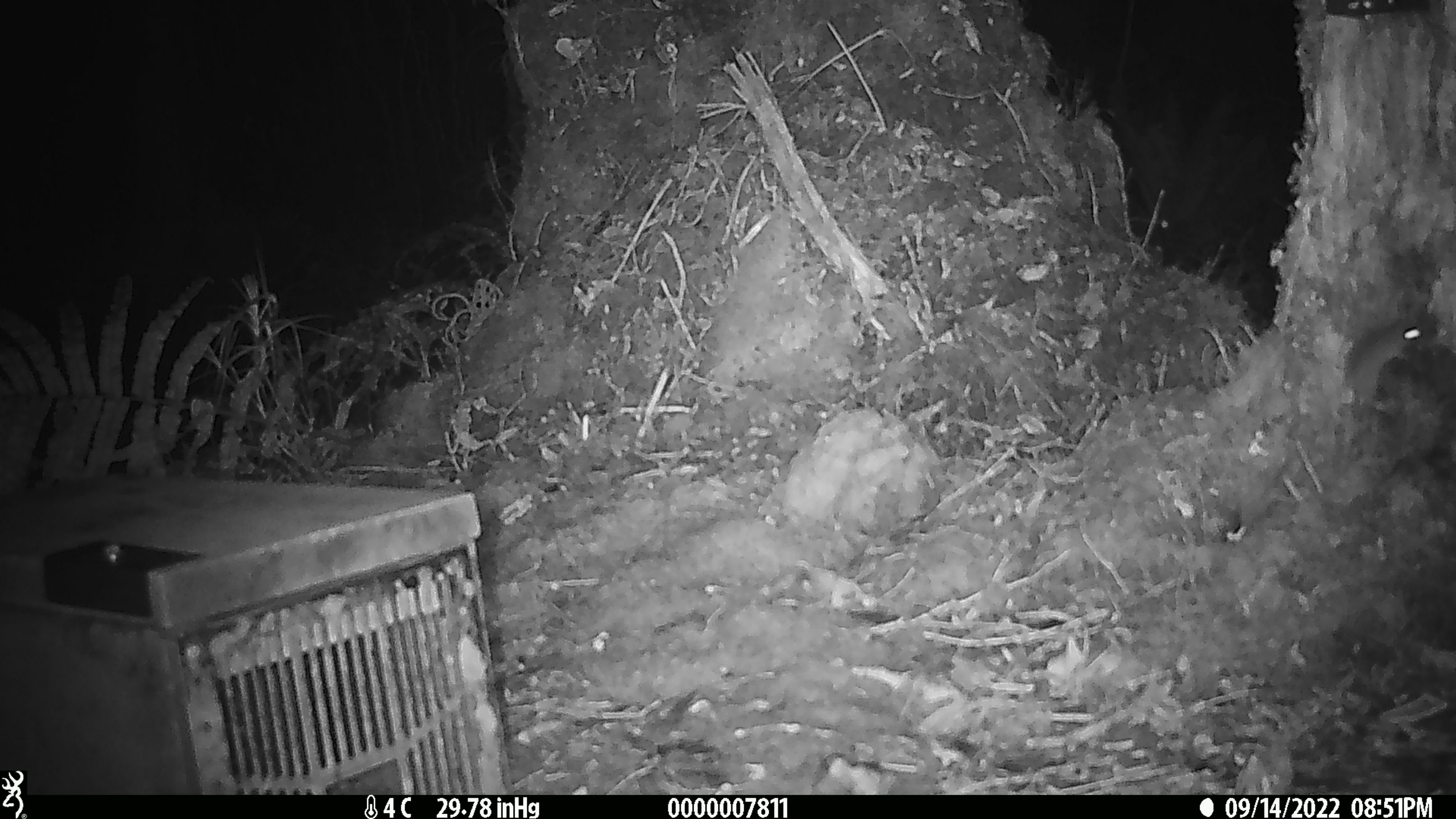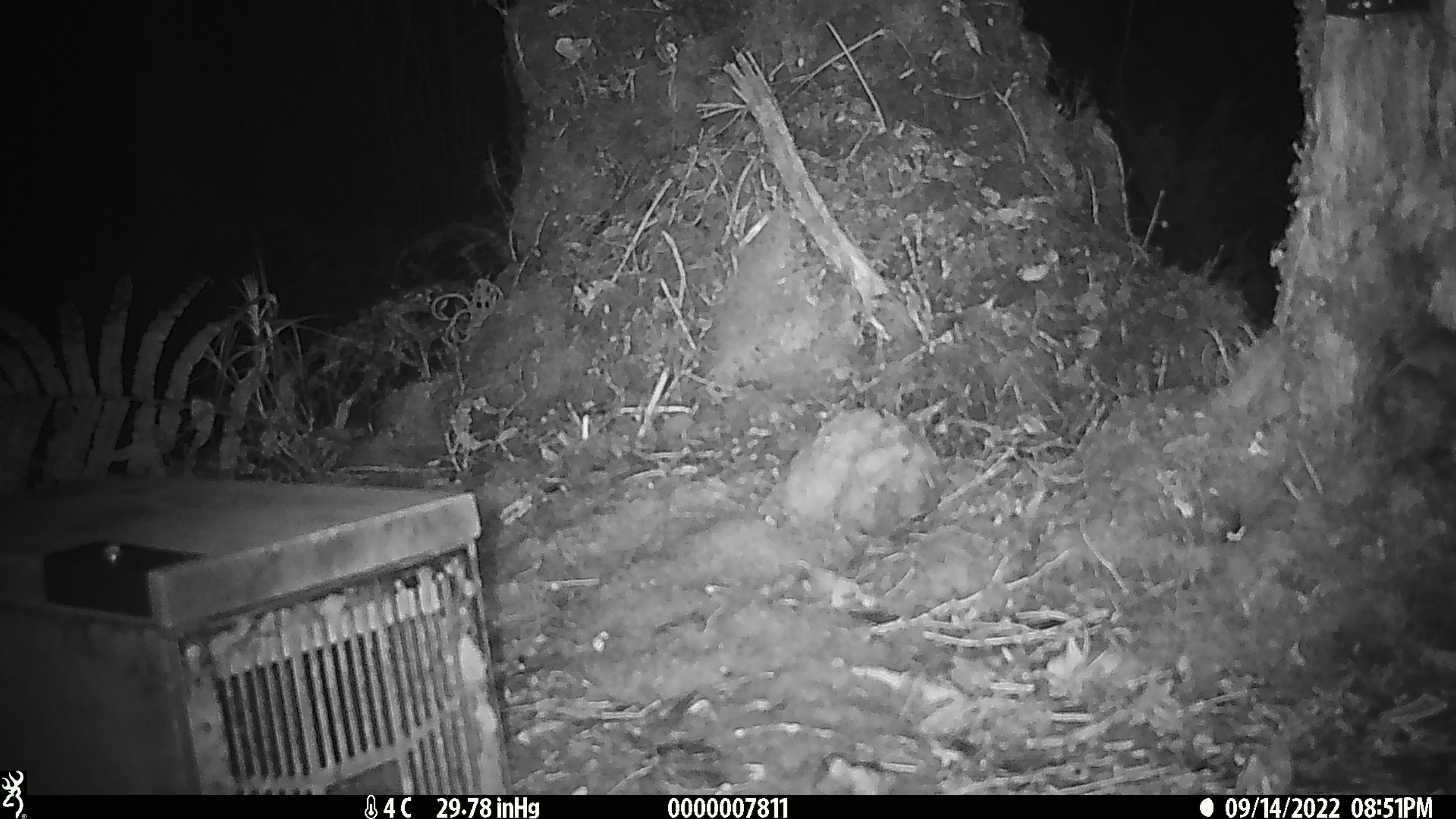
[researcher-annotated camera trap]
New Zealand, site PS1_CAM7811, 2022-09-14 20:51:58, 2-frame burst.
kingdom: Animalia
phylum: Chordata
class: Mammalia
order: Rodentia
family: Muridae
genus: Mus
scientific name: Mus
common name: mouse